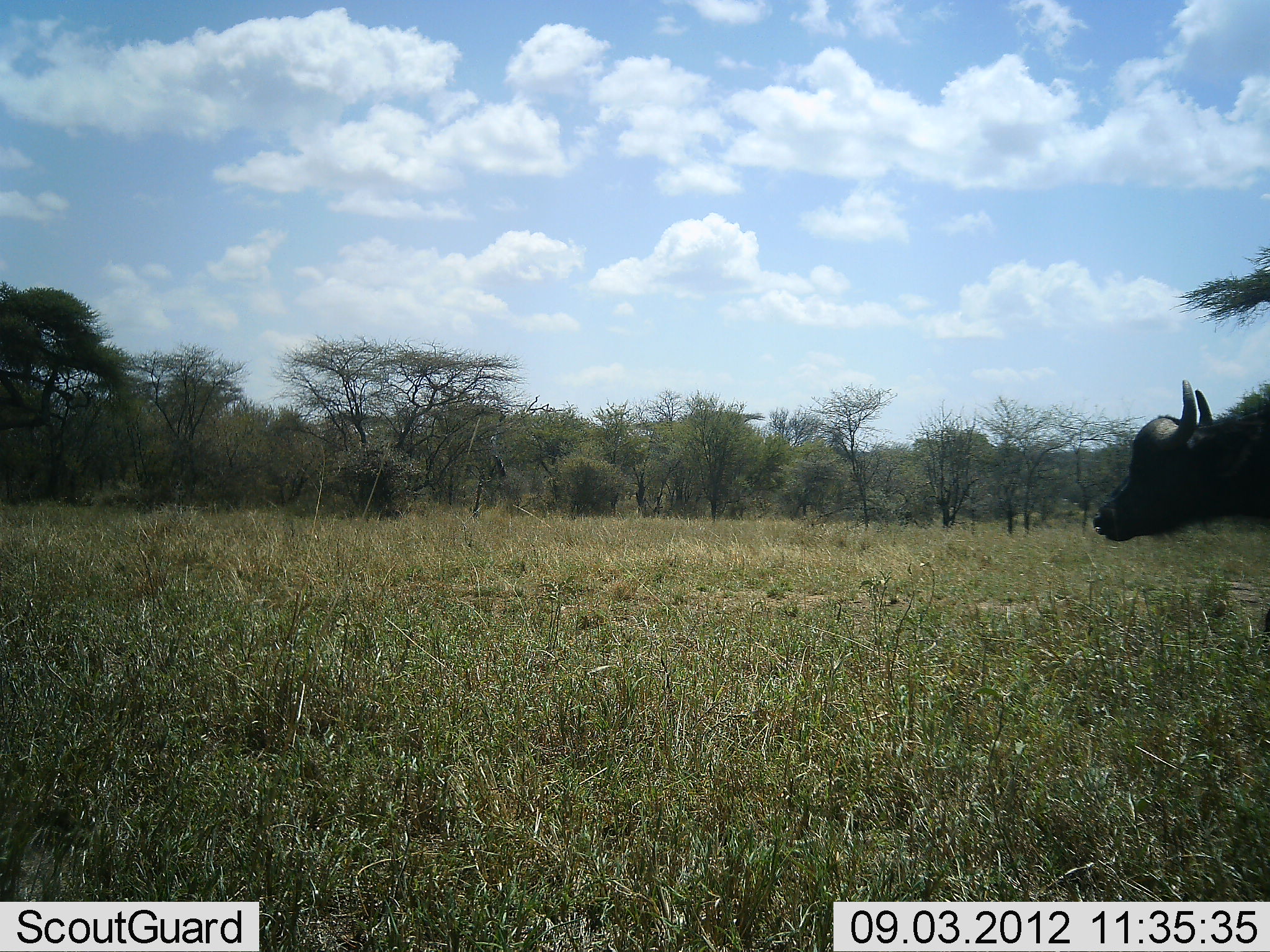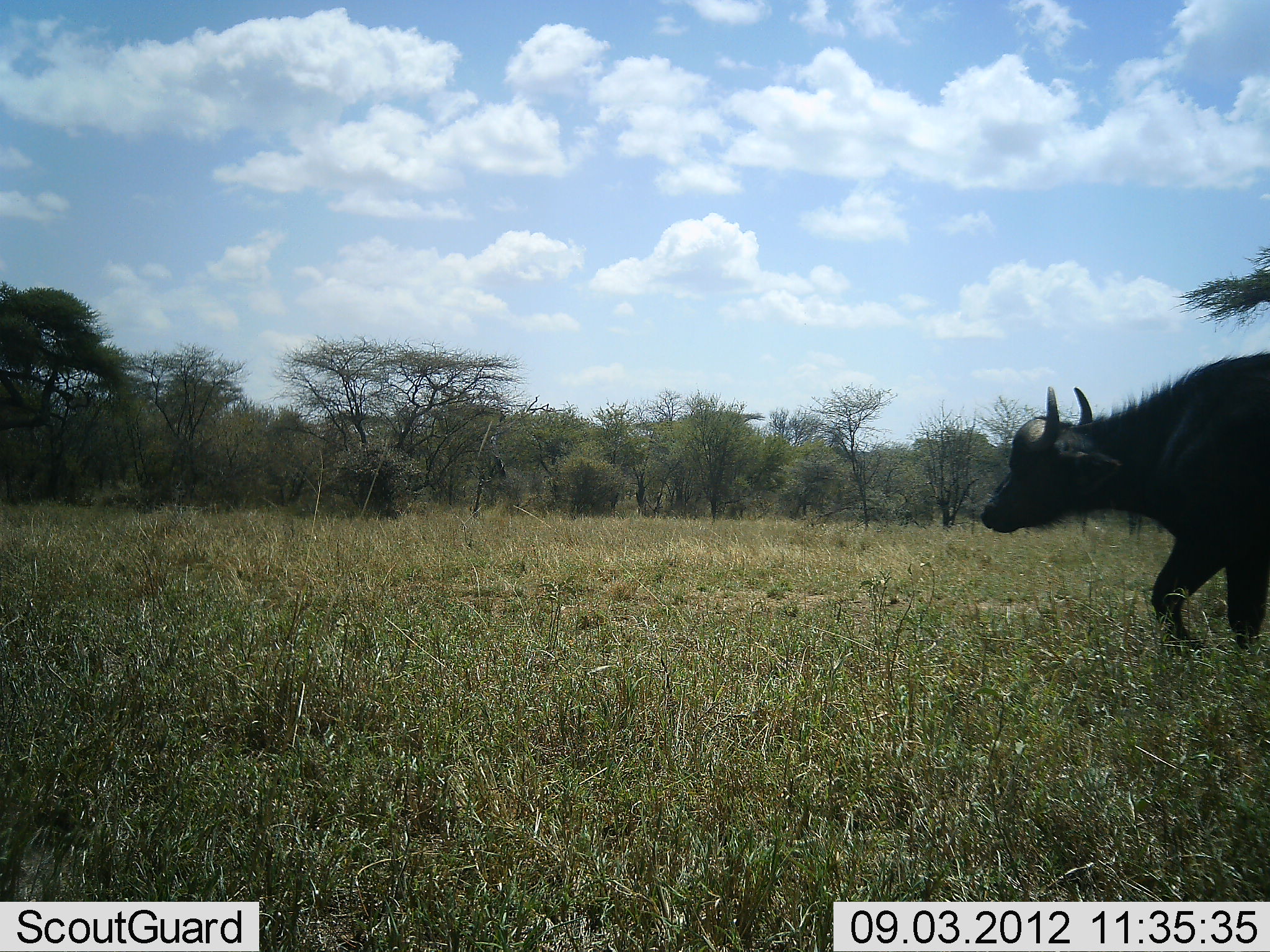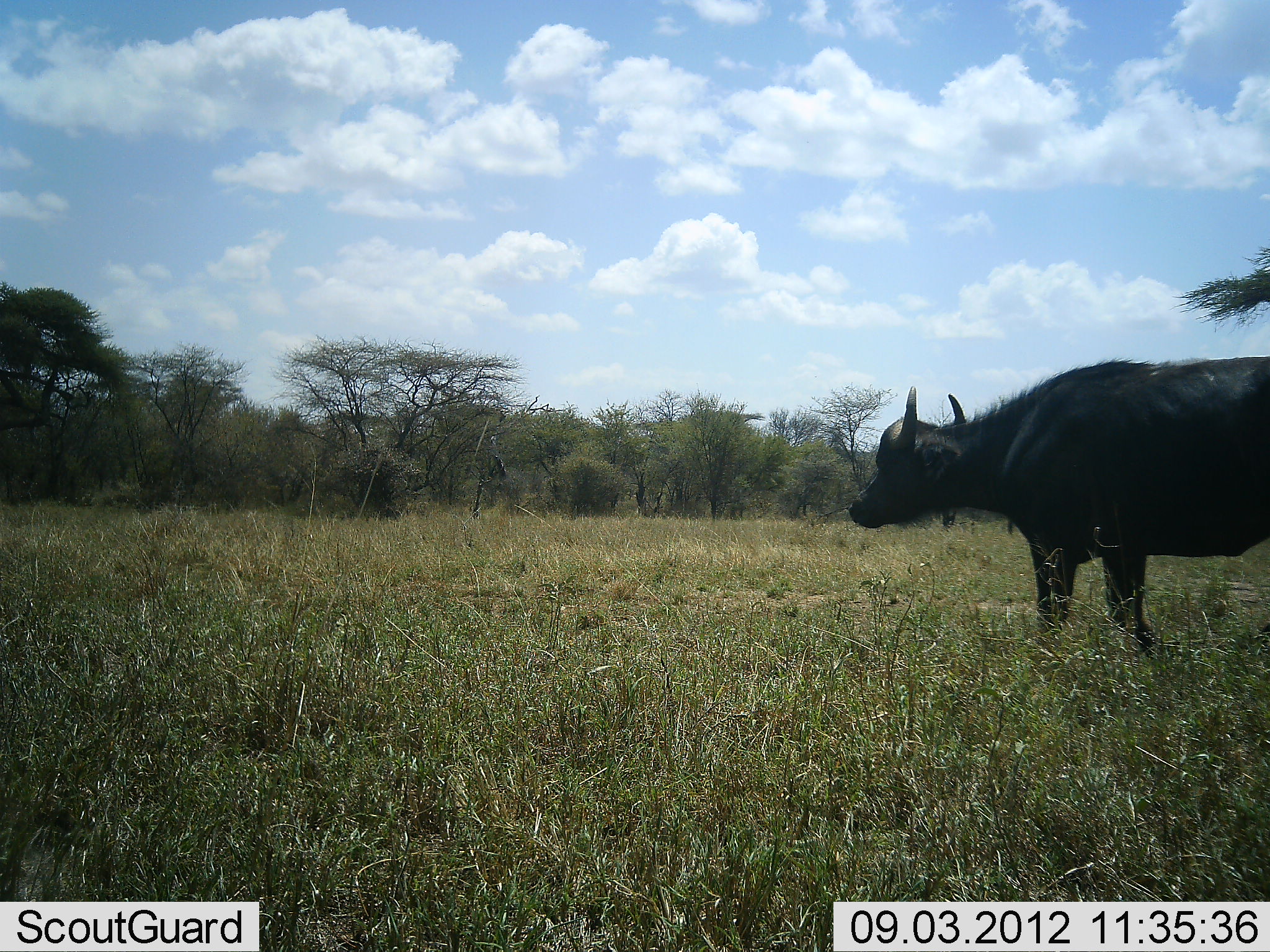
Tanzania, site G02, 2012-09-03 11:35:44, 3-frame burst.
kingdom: Animalia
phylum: Chordata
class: Mammalia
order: Artiodactyla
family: Bovidae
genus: Syncerus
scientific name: Syncerus caffer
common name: cape buffalo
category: buffalo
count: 1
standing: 20%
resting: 0%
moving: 90%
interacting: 0%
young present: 0%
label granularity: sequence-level